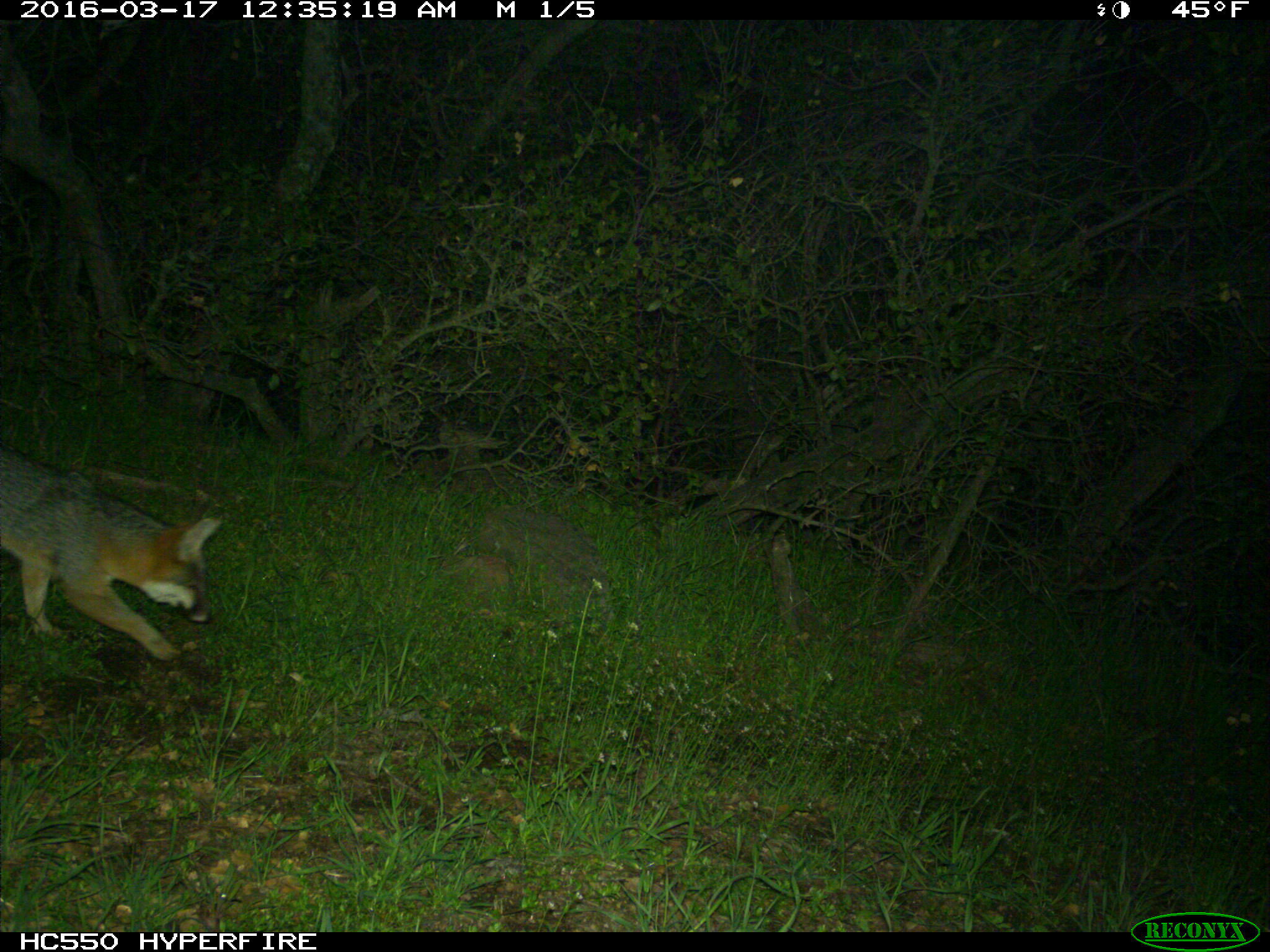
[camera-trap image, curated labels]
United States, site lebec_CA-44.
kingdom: Animalia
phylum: Chordata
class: Mammalia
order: Carnivora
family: Canidae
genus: Urocyon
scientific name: Urocyon cinereoargenteus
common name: gray fox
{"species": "Urocyon cinereoargenteus (gray fox)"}